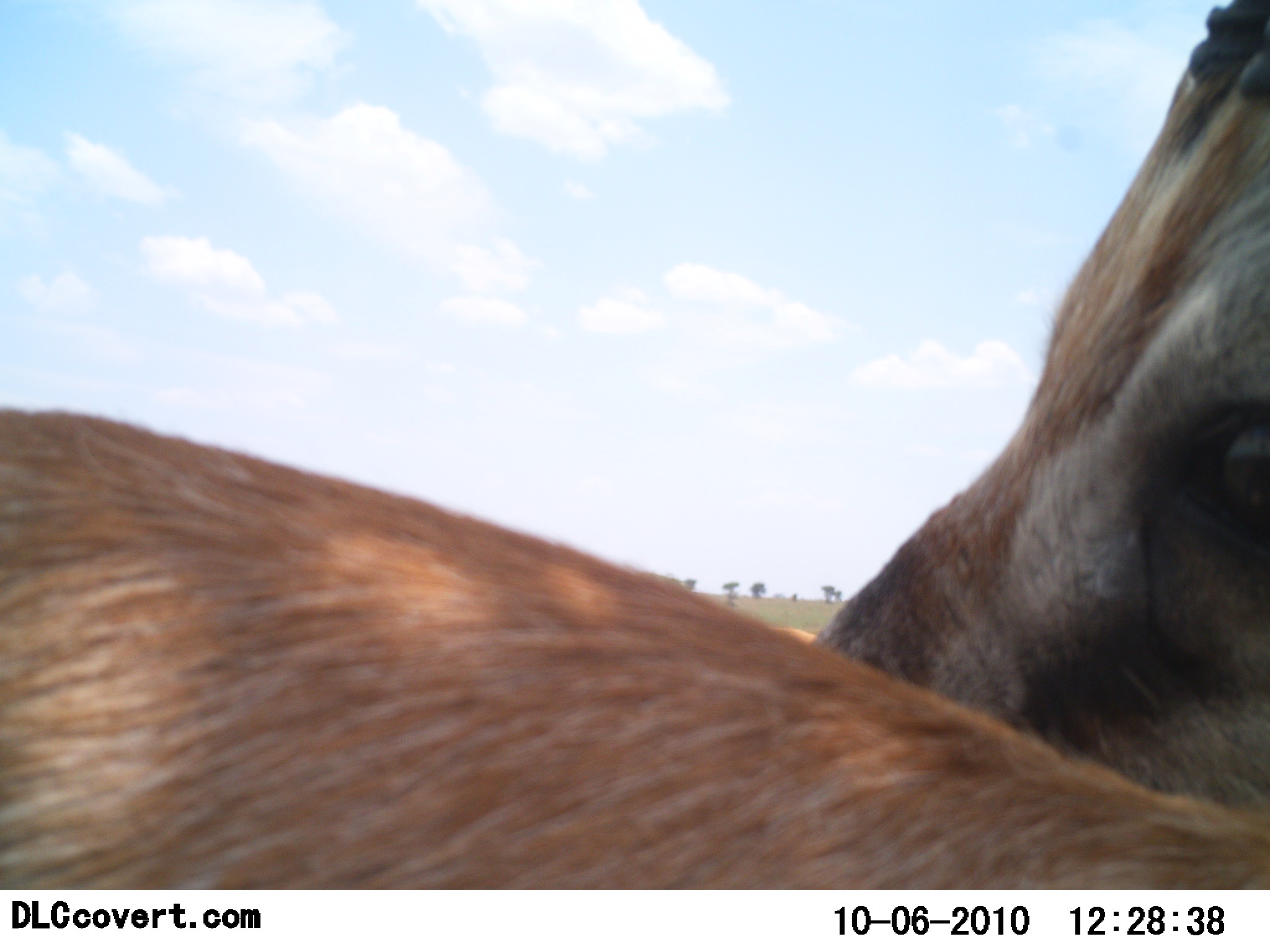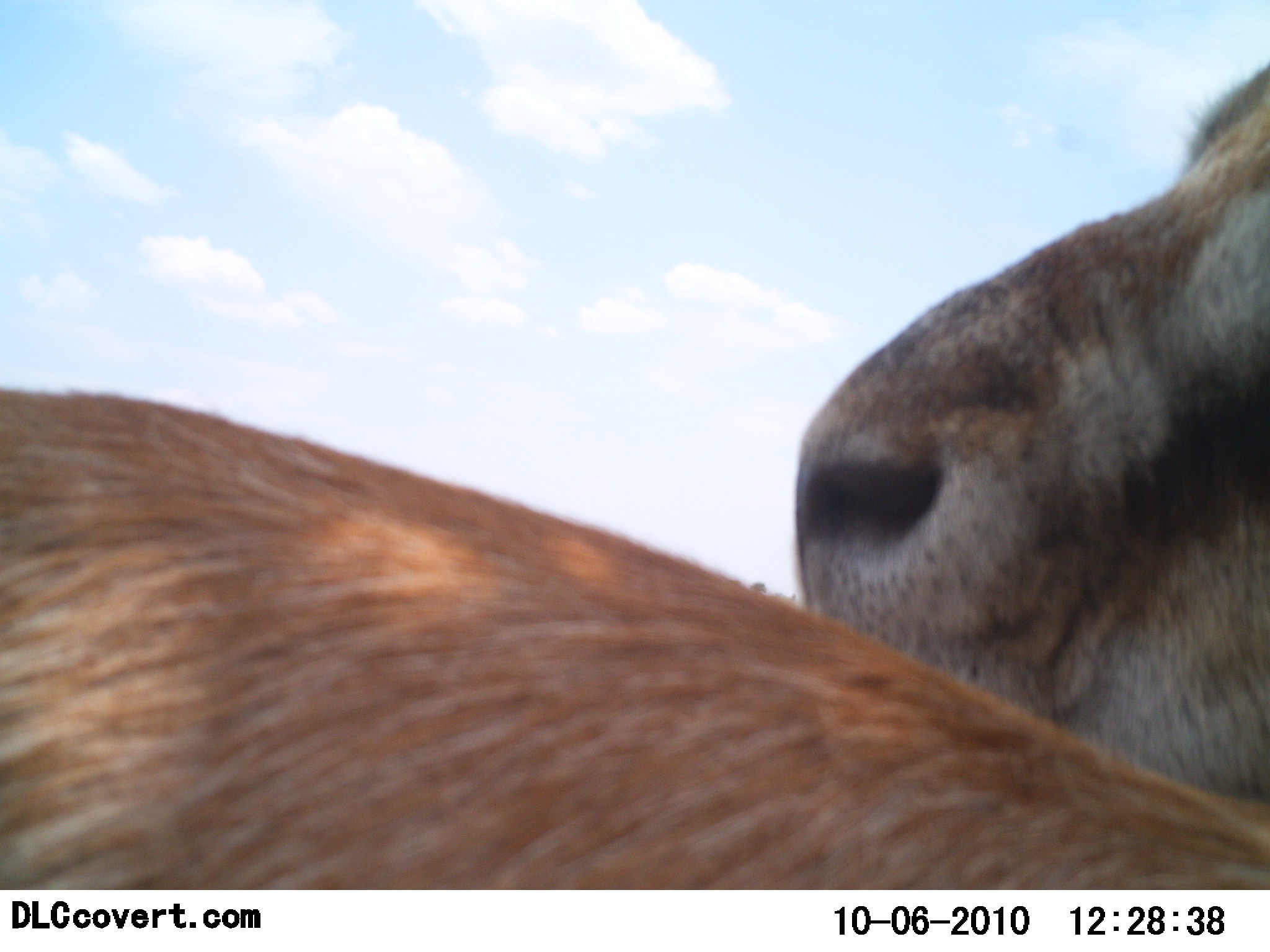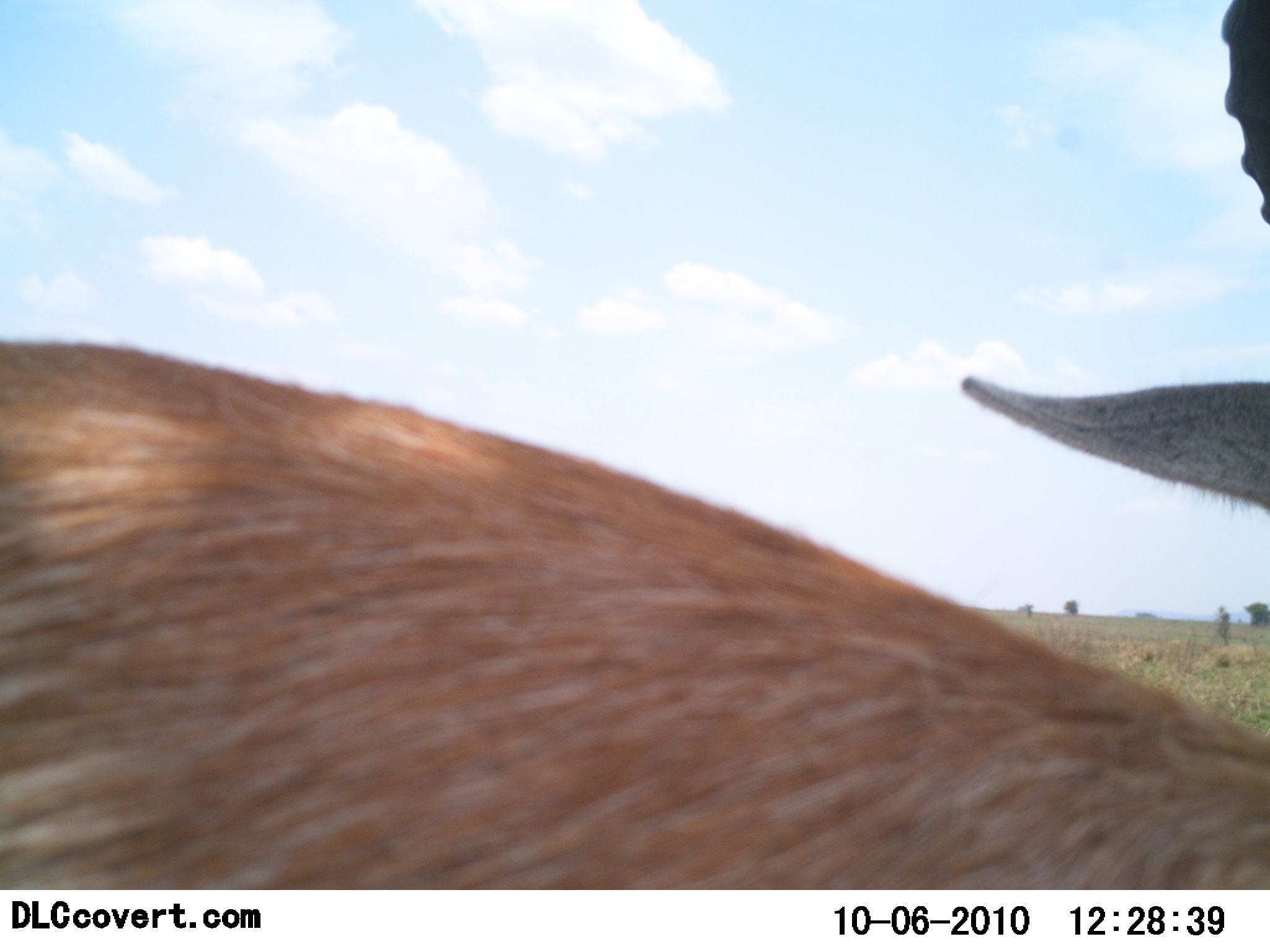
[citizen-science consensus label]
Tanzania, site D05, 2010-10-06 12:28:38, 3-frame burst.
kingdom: Animalia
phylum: Chordata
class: Mammalia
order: Artiodactyla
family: Bovidae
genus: Eudorcas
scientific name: Eudorcas thomsonii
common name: thomson's gazelle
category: gazellethomsons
Gazellethomsons (thomson's gazelle) (Eudorcas thomsonii), count 2. Behavior (volunteer vote fractions): standing 71%, resting 7%, moving 0%, interacting 29%. Young present (vote fraction): 0%. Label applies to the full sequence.